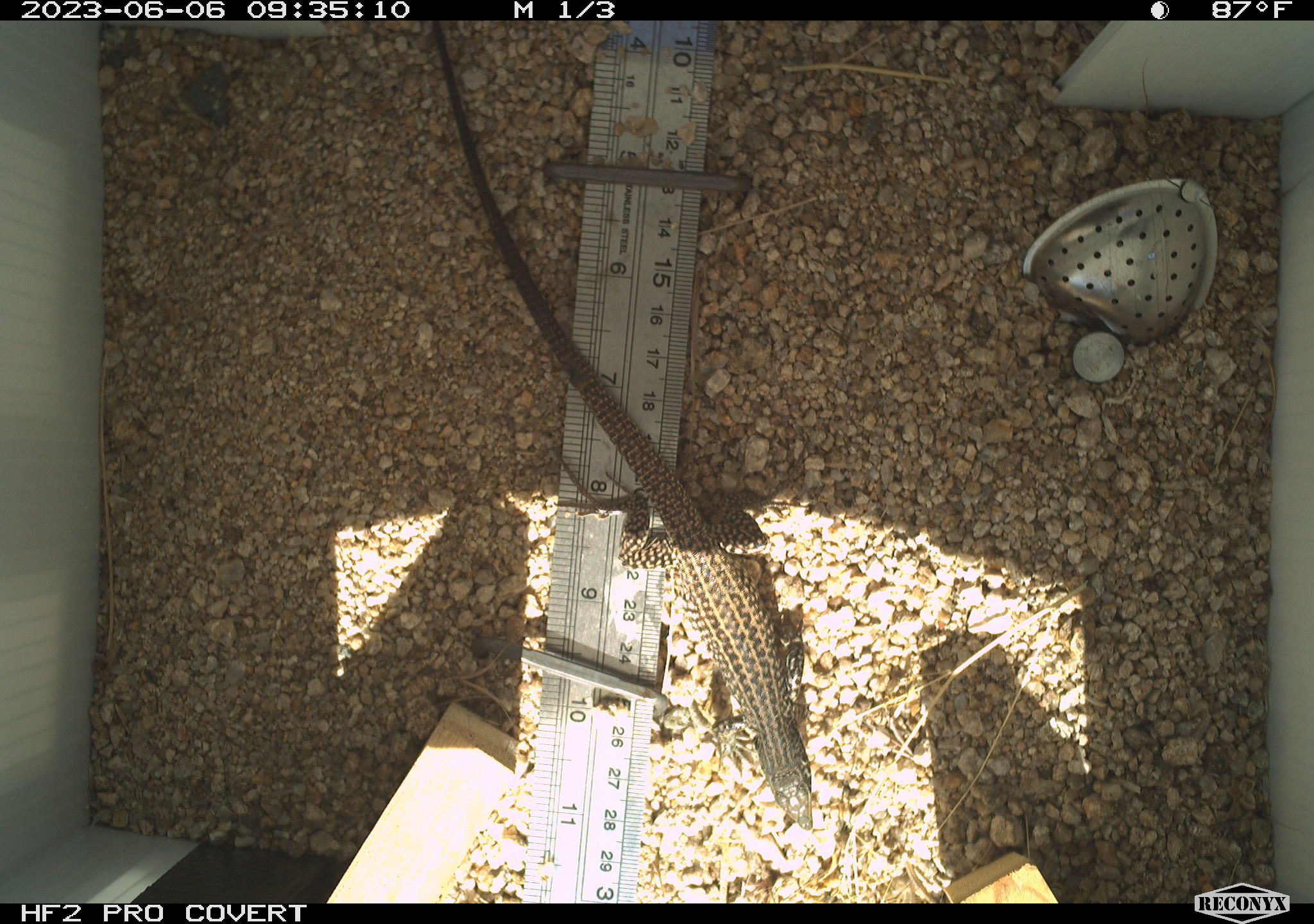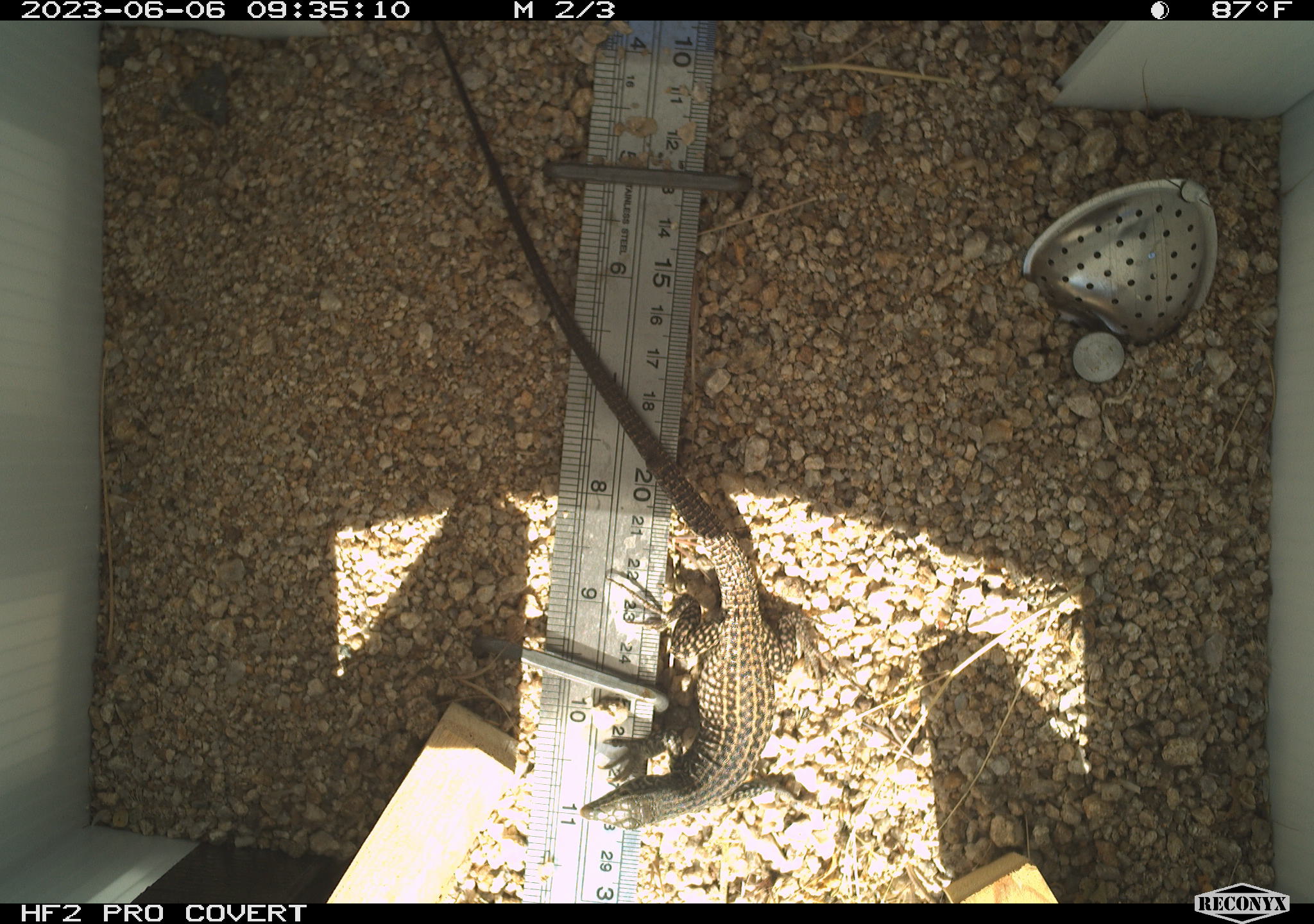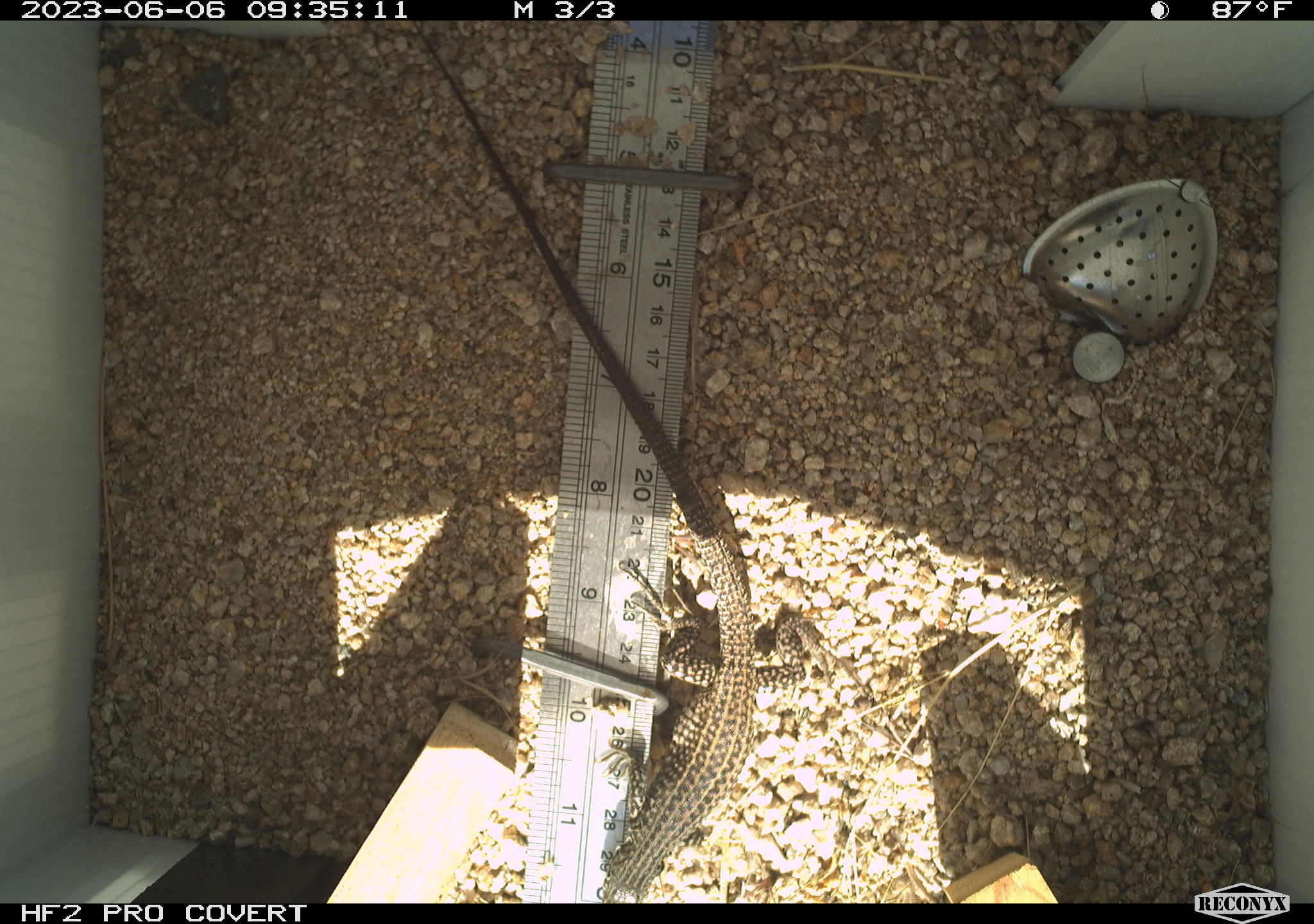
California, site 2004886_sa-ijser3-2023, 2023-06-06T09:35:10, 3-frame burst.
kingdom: Animalia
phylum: Chordata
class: Reptilia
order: Squamata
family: Teiidae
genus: Aspidoscelis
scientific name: Aspidoscelis tigris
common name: western whiptail